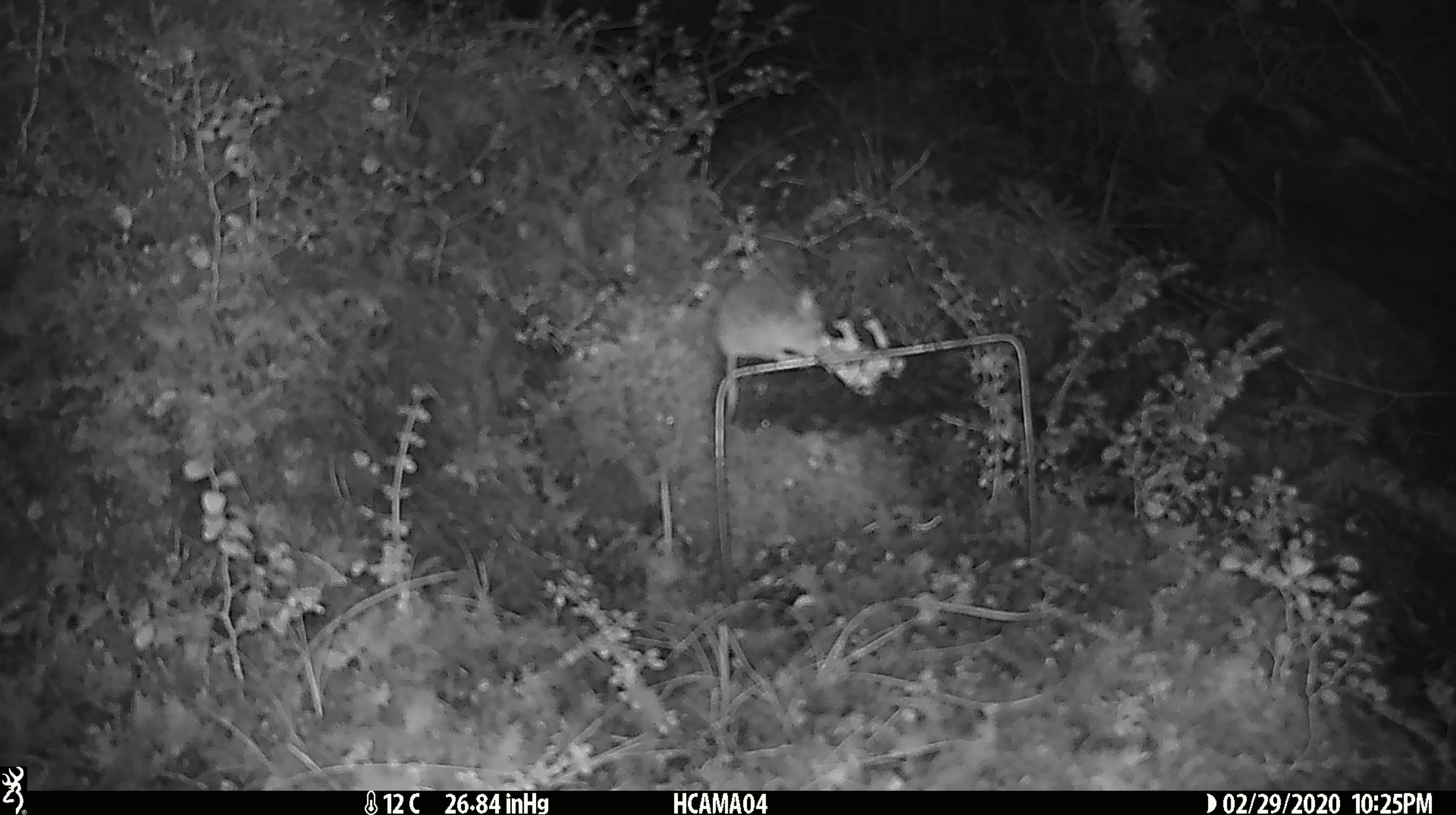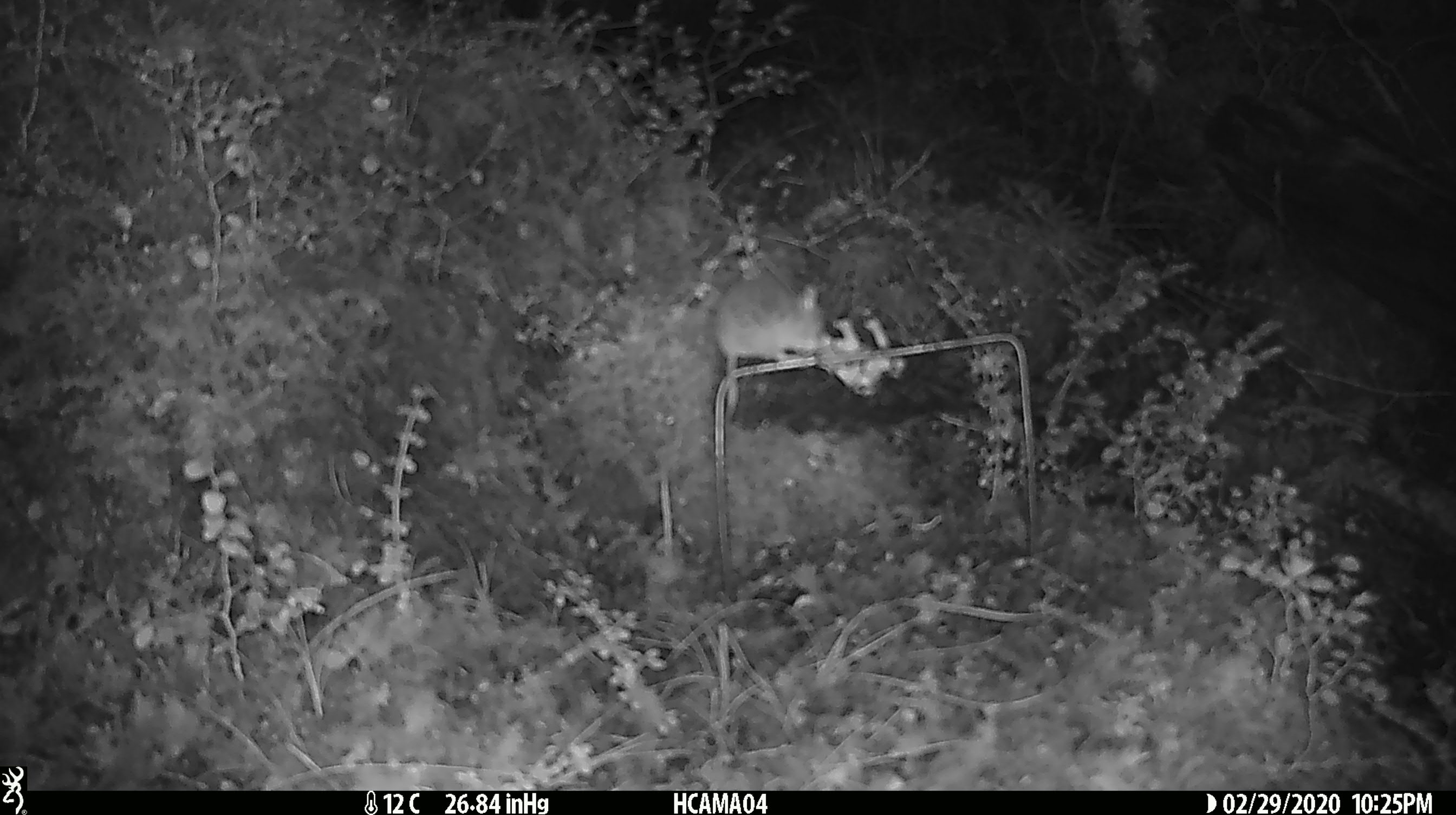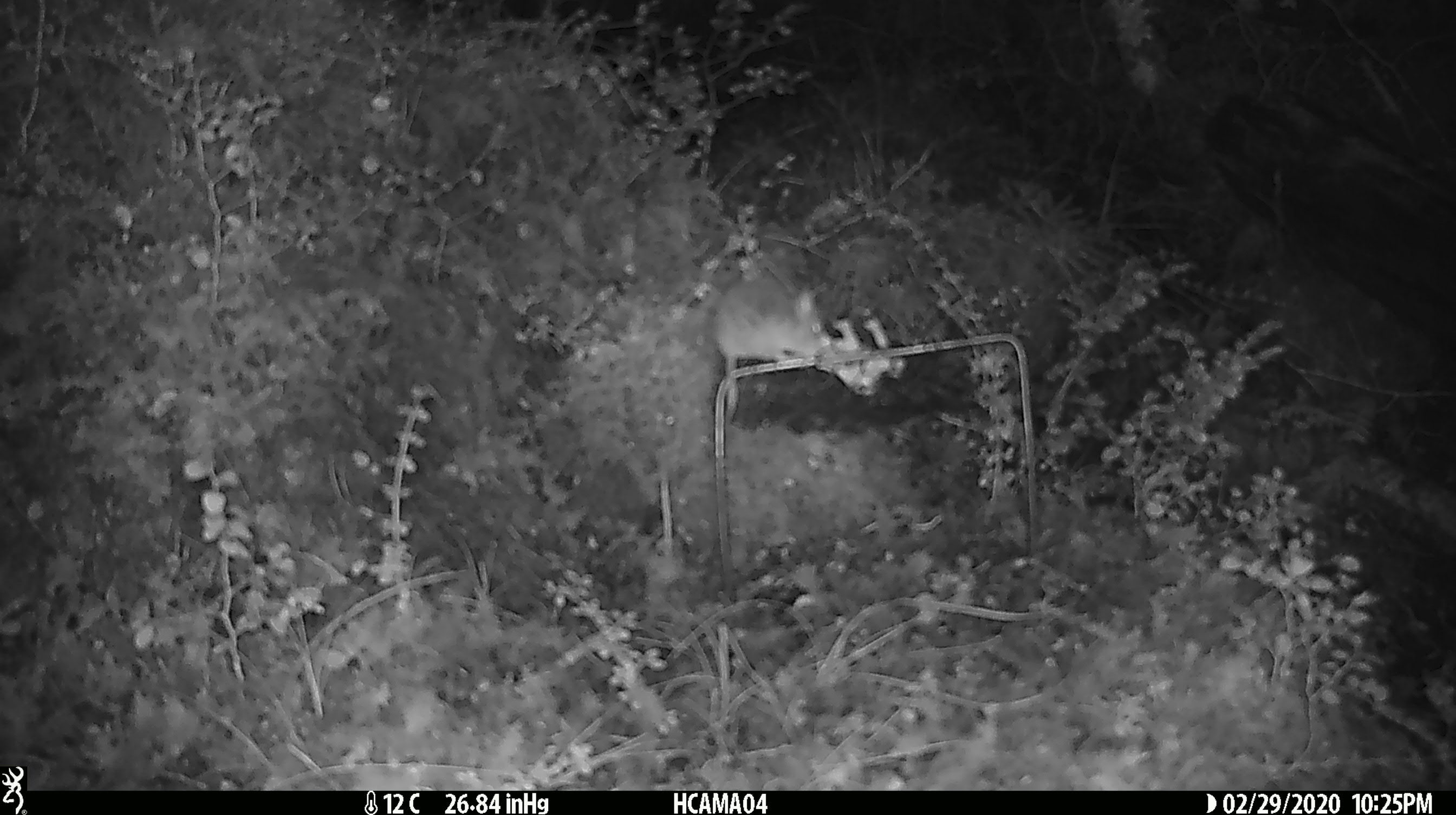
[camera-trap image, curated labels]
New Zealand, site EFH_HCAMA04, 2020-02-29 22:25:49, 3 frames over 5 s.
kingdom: Animalia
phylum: Chordata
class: Mammalia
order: Rodentia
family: Muridae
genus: Mus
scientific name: Mus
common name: mouse